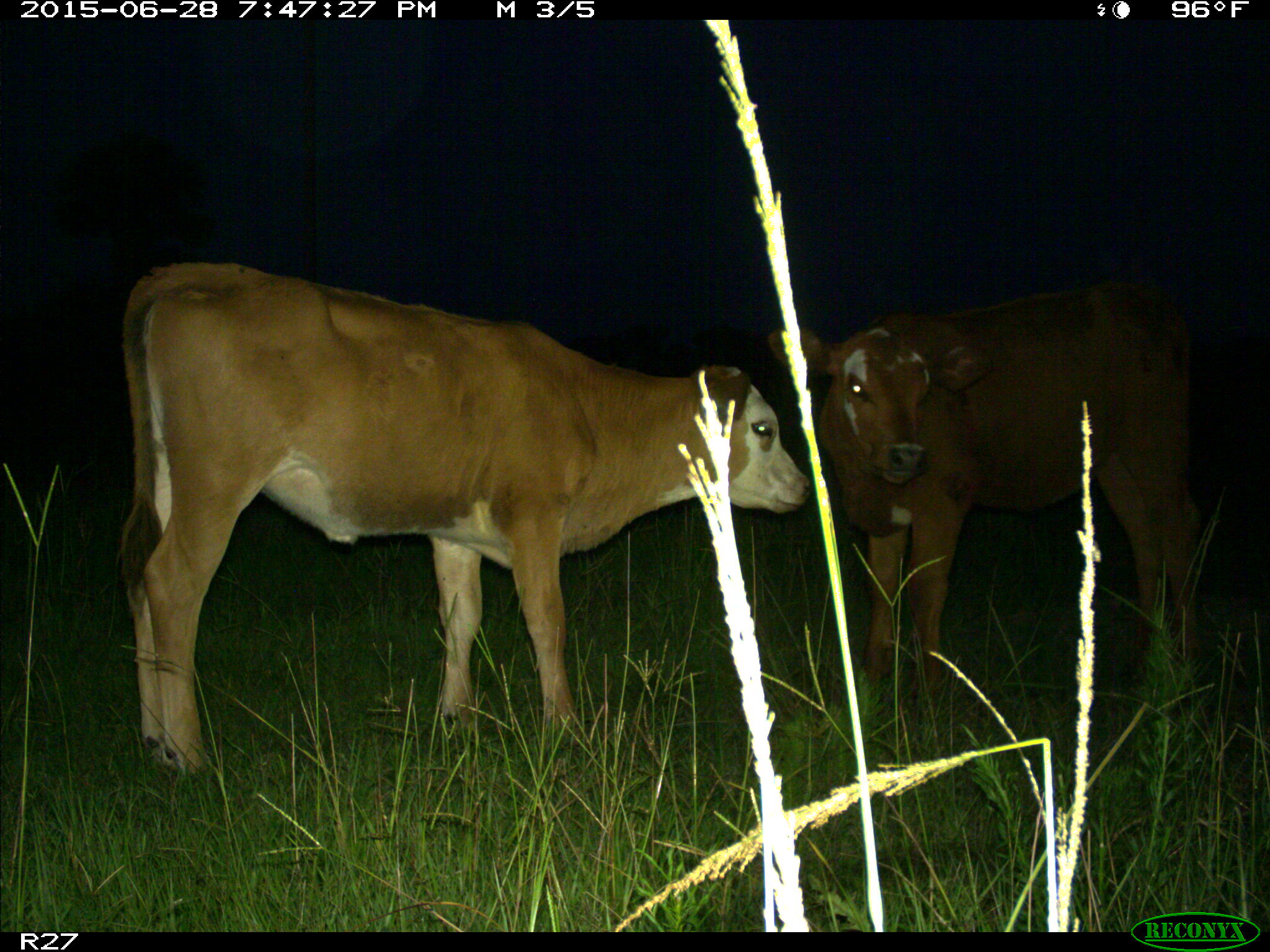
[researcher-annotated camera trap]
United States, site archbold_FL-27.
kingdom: Animalia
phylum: Chordata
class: Mammalia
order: Artiodactyla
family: Bovidae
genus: Bos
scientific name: Bos taurus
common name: domestic cow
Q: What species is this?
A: Bos taurus (domestic cow).